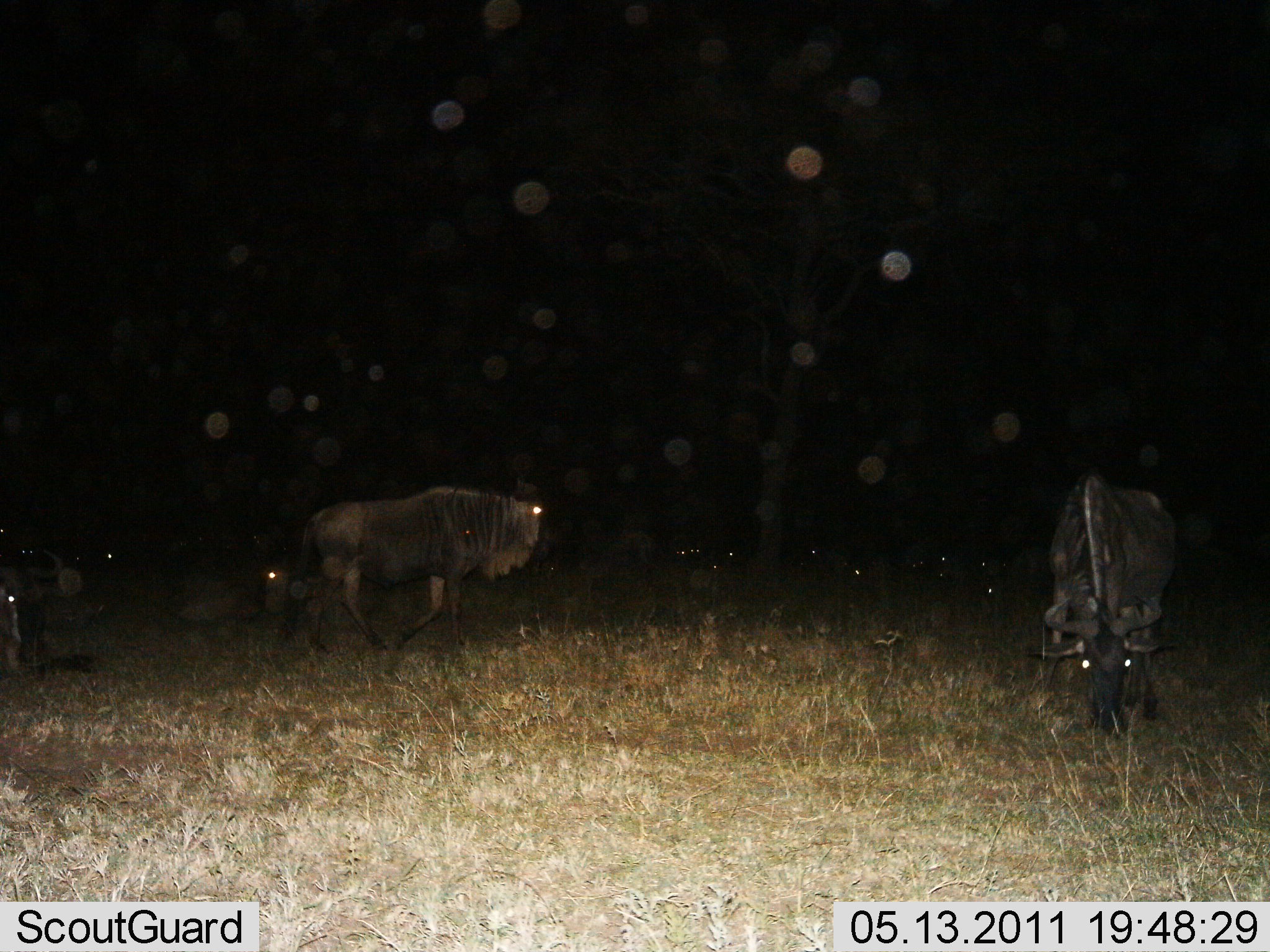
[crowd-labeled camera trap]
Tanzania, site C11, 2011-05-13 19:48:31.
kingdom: Animalia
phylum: Chordata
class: Mammalia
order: Artiodactyla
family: Bovidae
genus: Connochaetes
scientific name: Connochaetes taurinus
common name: blue wildebeest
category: wildebeest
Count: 10.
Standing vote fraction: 54%.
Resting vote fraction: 38%.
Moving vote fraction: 46%.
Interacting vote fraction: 0%.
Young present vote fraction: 0%.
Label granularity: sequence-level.